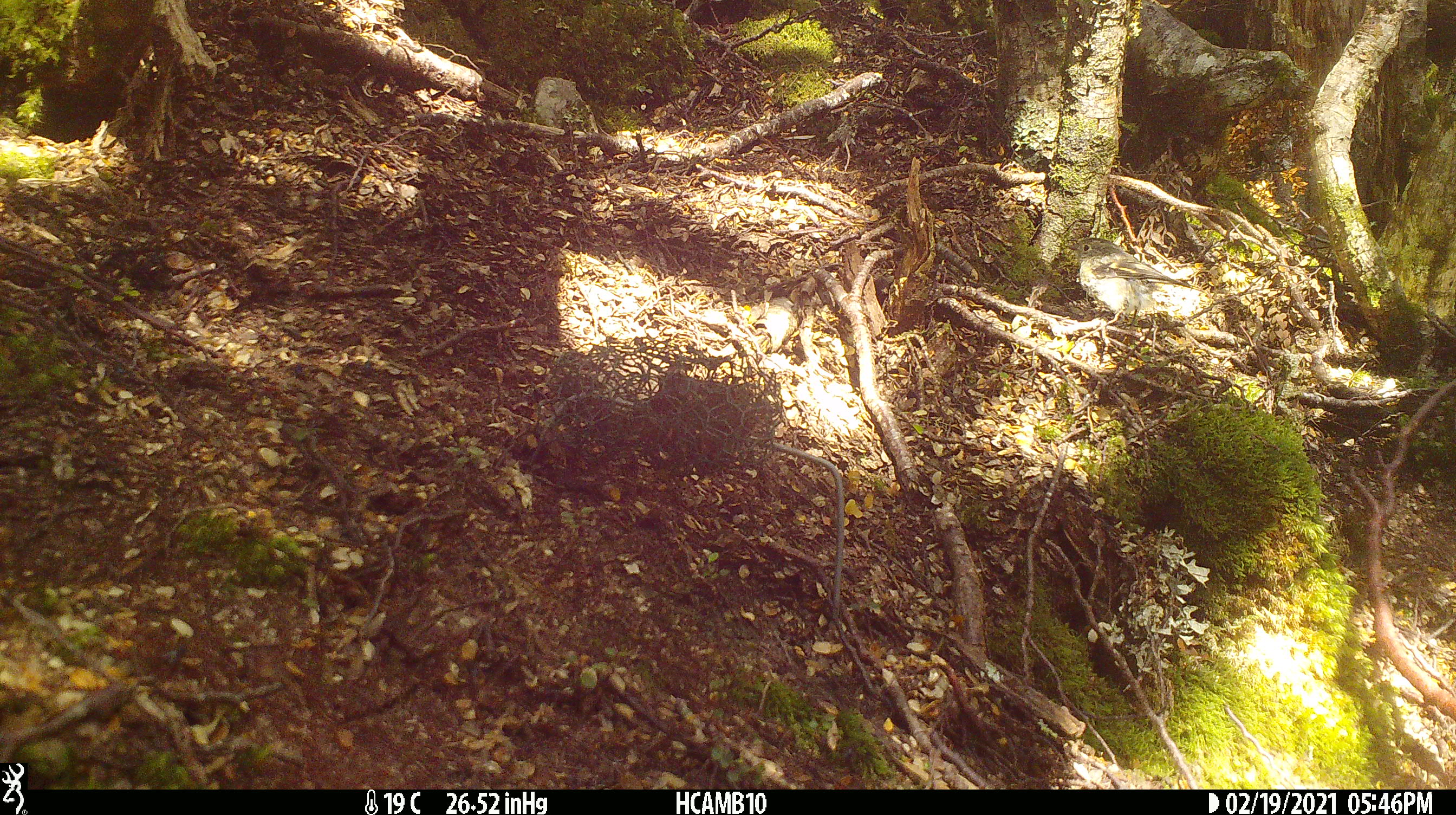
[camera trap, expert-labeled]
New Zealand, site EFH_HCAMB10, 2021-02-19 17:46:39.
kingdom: Animalia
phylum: Chordata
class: Aves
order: Passeriformes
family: Petroicidae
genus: Petroica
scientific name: Petroica macrocephala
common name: tomtit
Tomtit (Petroica macrocephala).